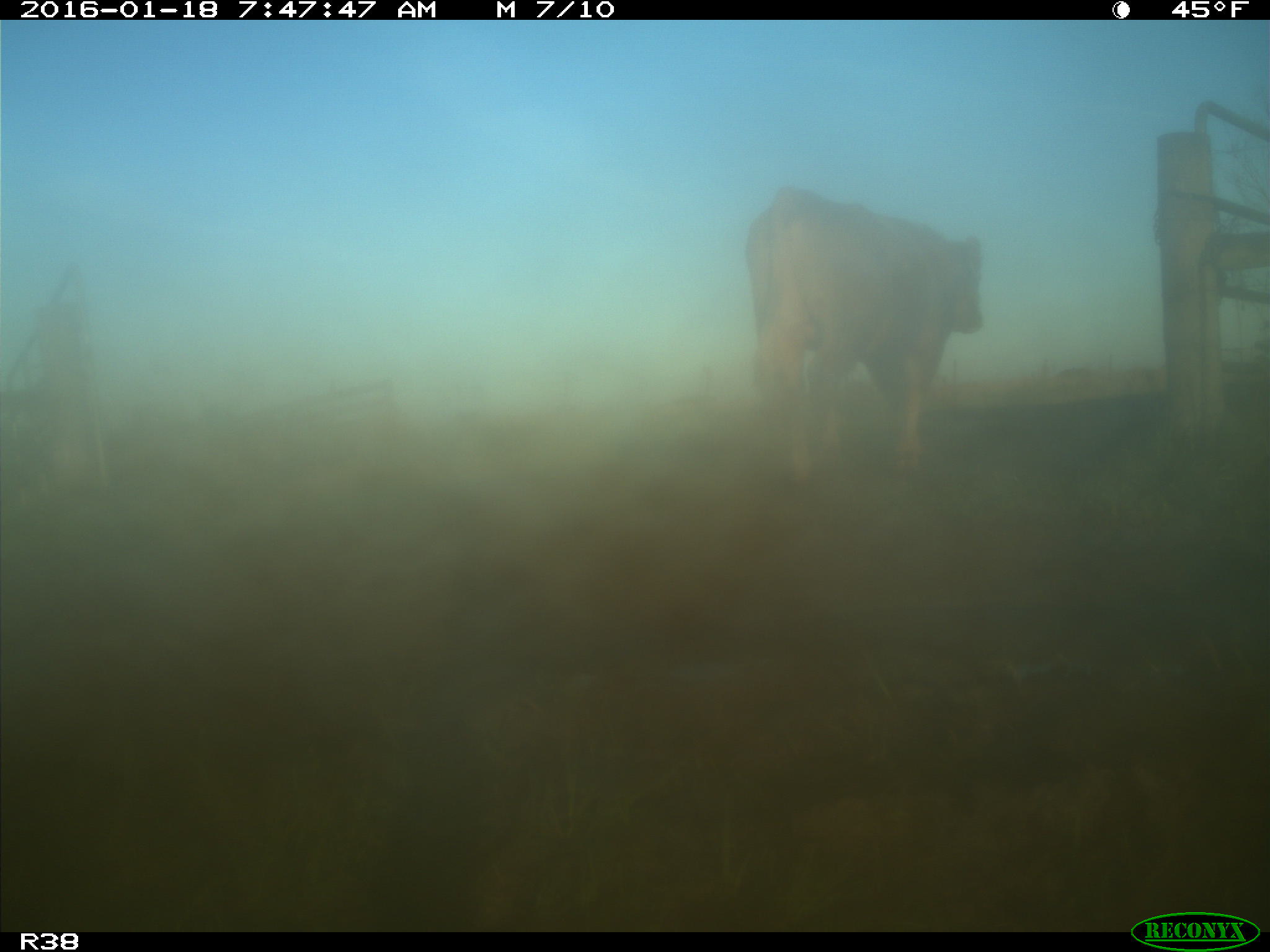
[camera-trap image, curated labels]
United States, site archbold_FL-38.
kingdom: Animalia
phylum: Chordata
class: Mammalia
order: Artiodactyla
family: Bovidae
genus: Bos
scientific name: Bos taurus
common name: domestic cow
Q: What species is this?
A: Bos taurus (domestic cow).